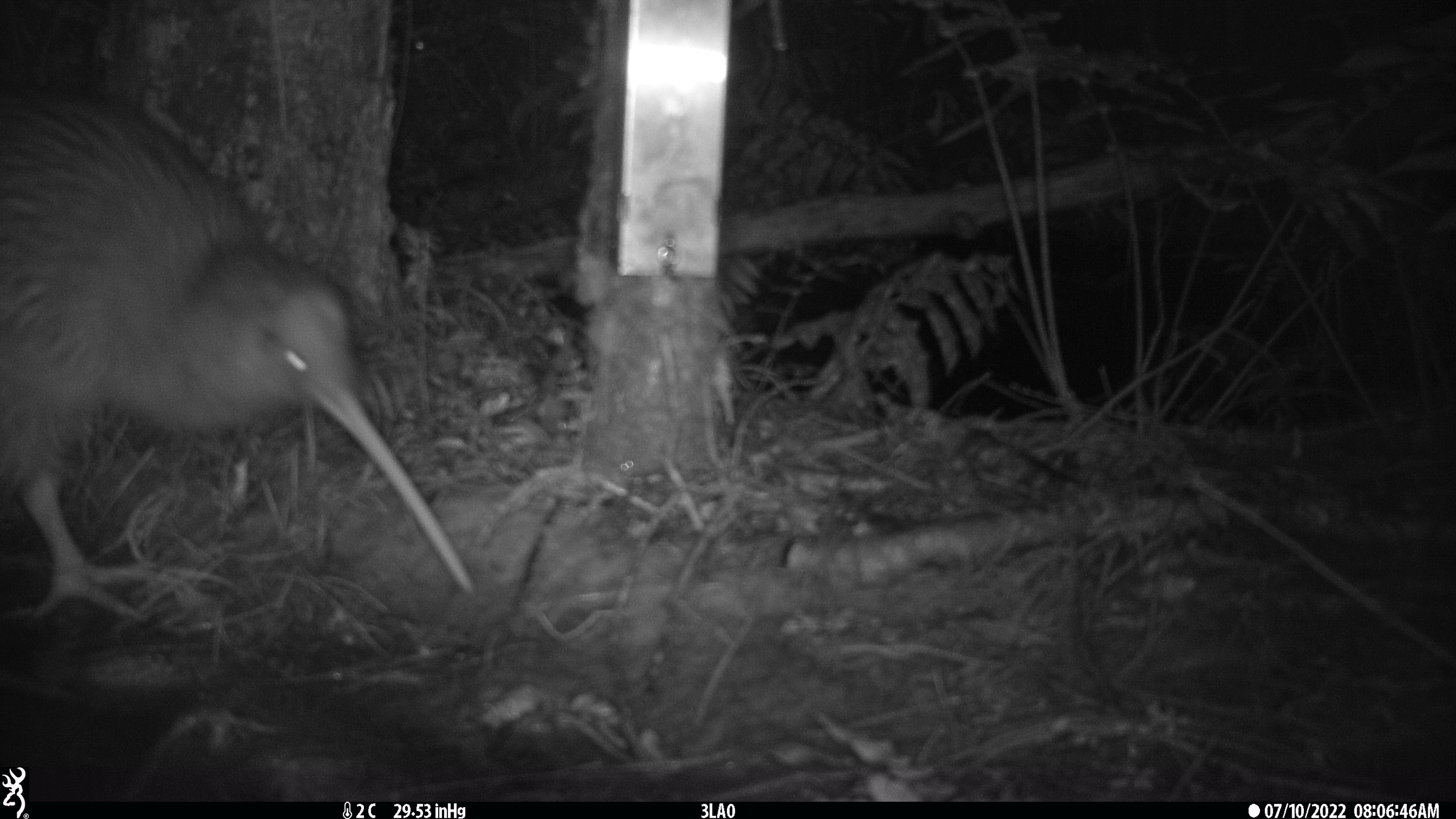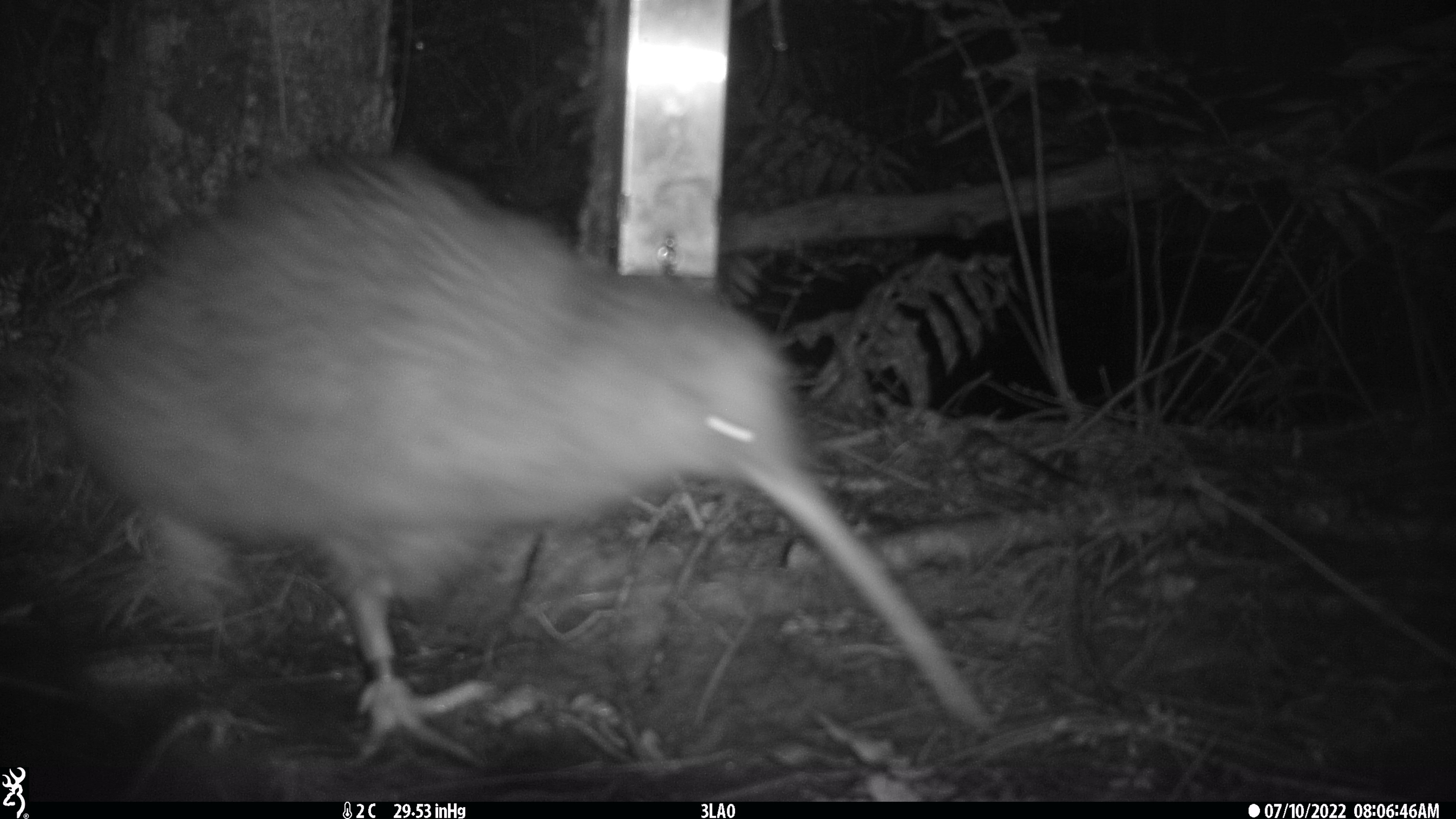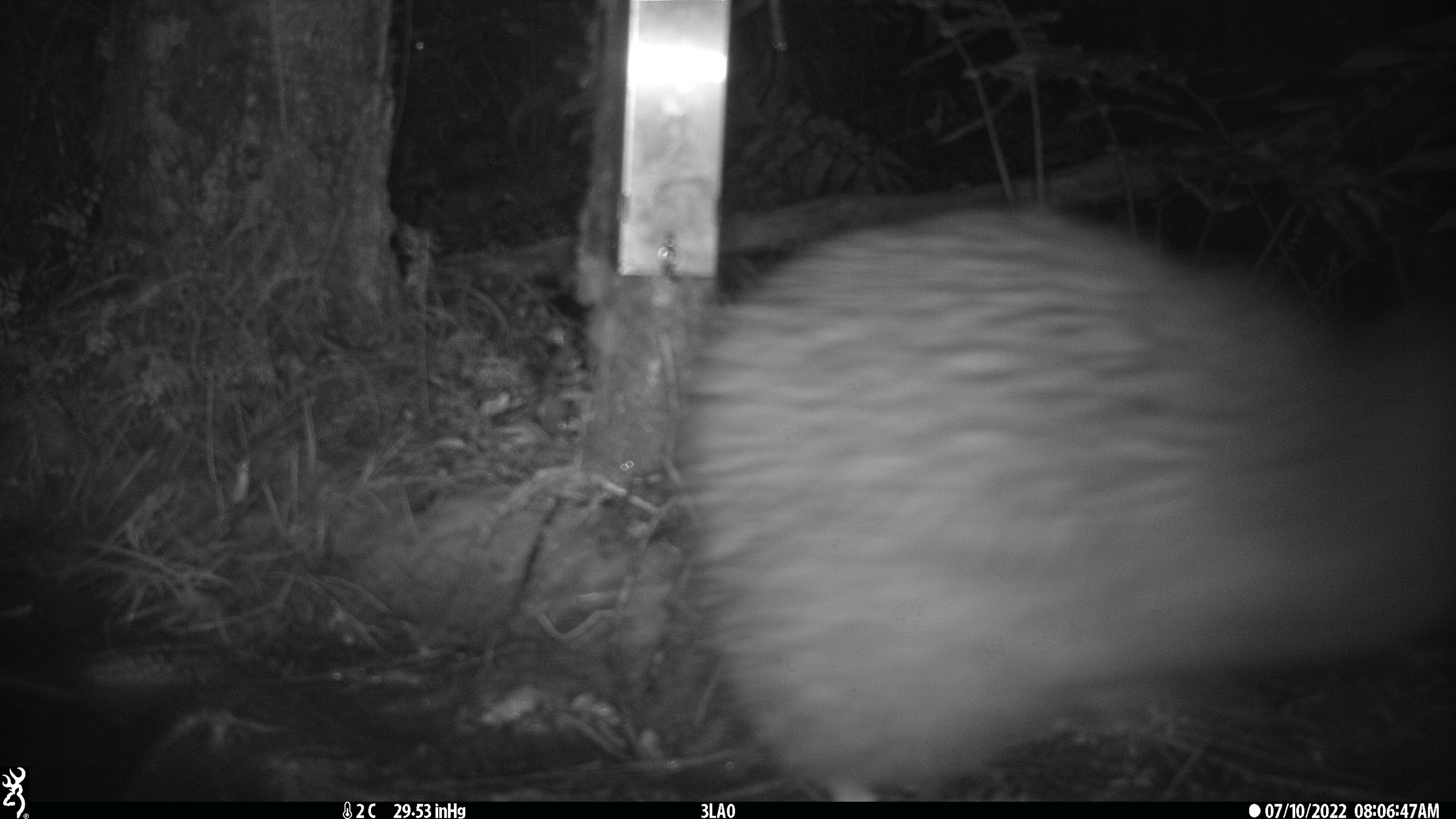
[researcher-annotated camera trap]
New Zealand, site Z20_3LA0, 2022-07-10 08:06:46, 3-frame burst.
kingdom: Animalia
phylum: Chordata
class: Aves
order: Apterygiformes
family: Apterygidae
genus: Apteryx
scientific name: Apteryx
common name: kiwi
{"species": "kiwi (Apteryx)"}